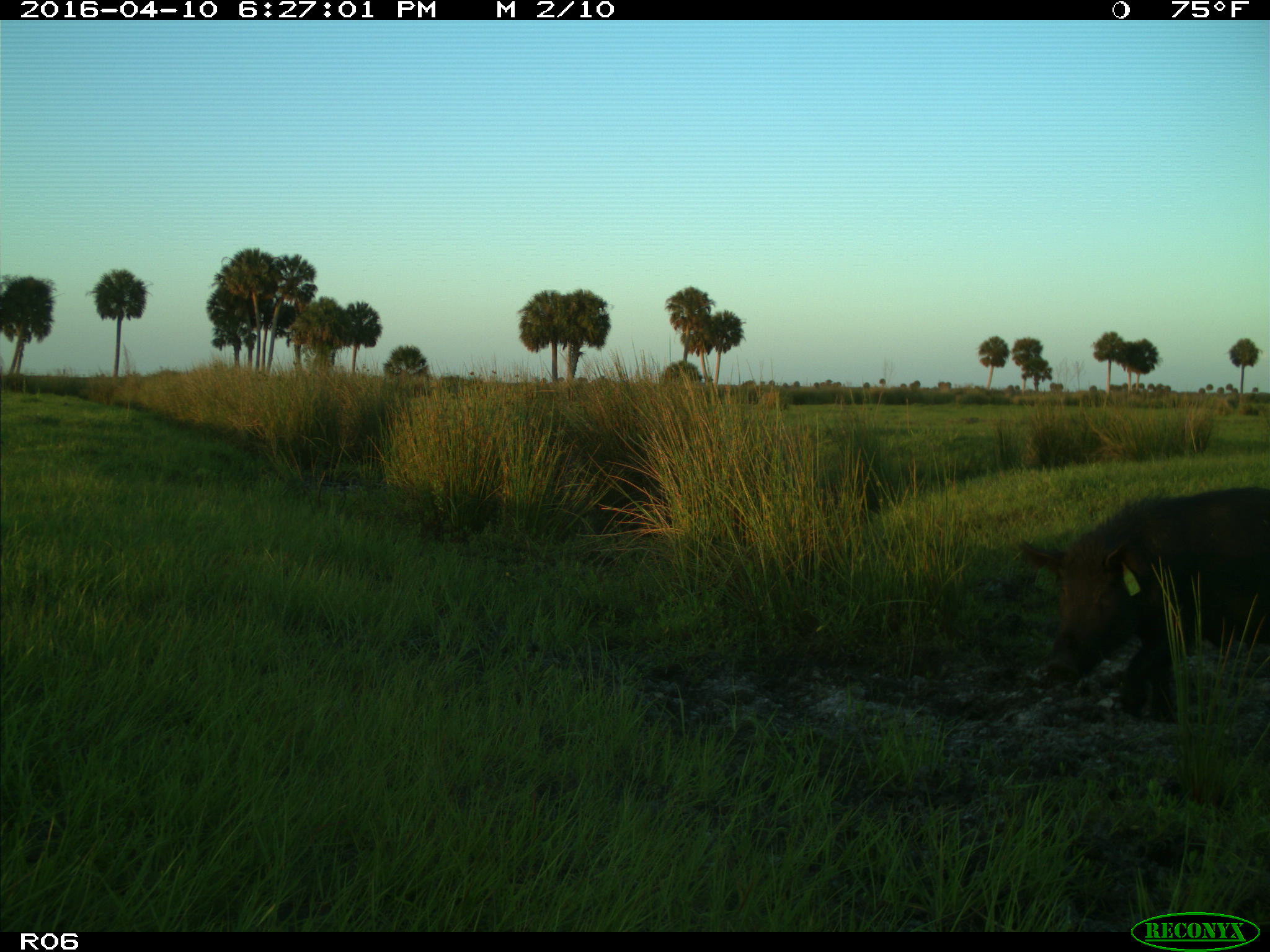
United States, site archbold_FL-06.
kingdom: Animalia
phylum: Chordata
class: Mammalia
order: Artiodactyla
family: Suidae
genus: Sus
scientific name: Sus scrofa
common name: wild boar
Sus scrofa (wild boar).